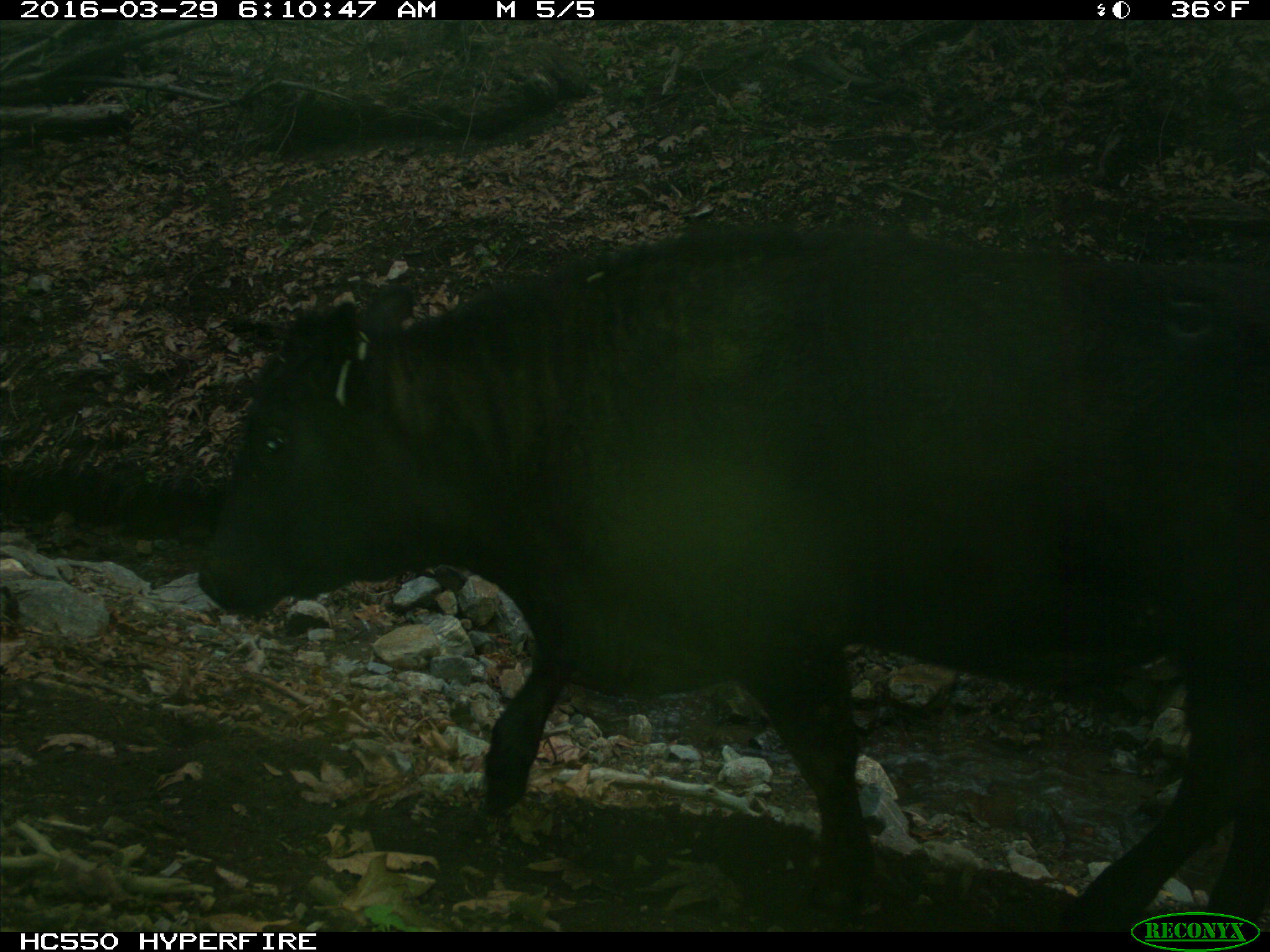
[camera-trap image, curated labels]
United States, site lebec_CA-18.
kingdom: Animalia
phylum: Chordata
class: Mammalia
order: Artiodactyla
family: Bovidae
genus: Bos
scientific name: Bos taurus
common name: domestic cow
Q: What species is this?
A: Bos taurus (domestic cow).